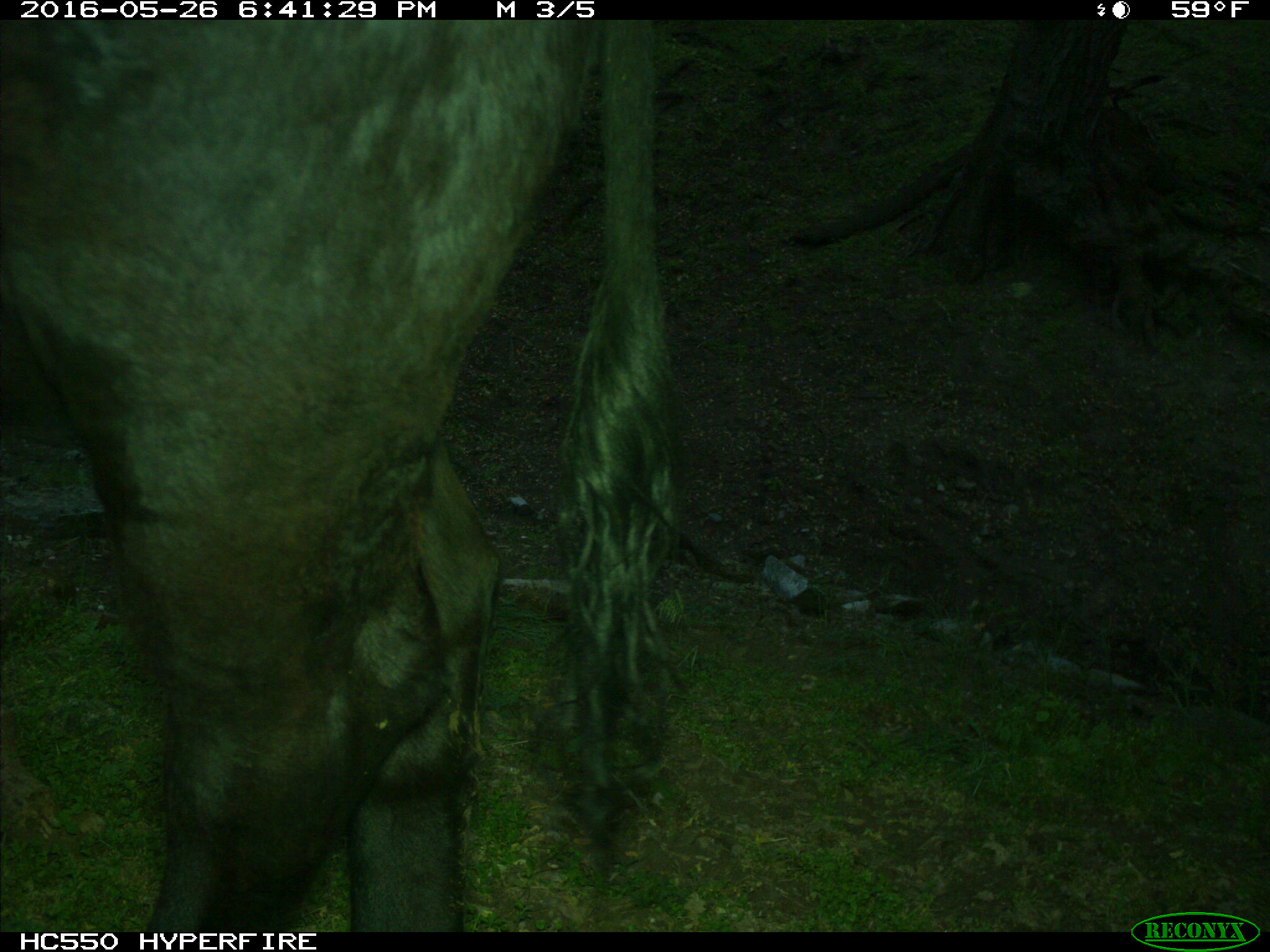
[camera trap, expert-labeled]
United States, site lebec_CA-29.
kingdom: Animalia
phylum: Chordata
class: Mammalia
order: Artiodactyla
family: Bovidae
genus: Bos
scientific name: Bos taurus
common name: domestic cow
Bos taurus (domestic cow).